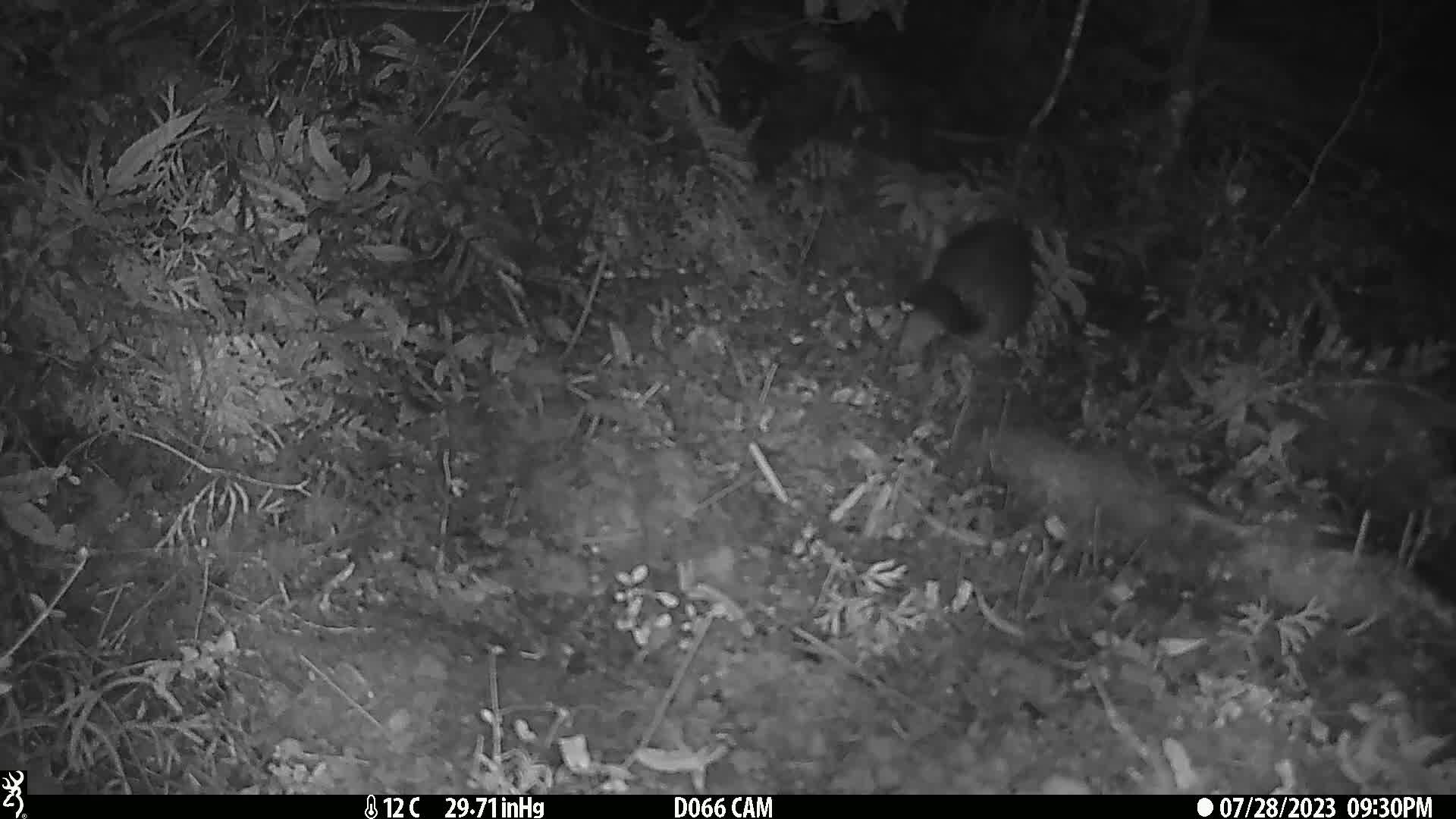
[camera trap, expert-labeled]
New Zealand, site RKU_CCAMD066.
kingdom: Animalia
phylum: Chordata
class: Mammalia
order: Diprotodontia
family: Phalangeridae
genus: Trichosurus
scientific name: Trichosurus vulpecula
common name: common brushtail possum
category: possum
Possum (common brushtail possum) (Trichosurus vulpecula).